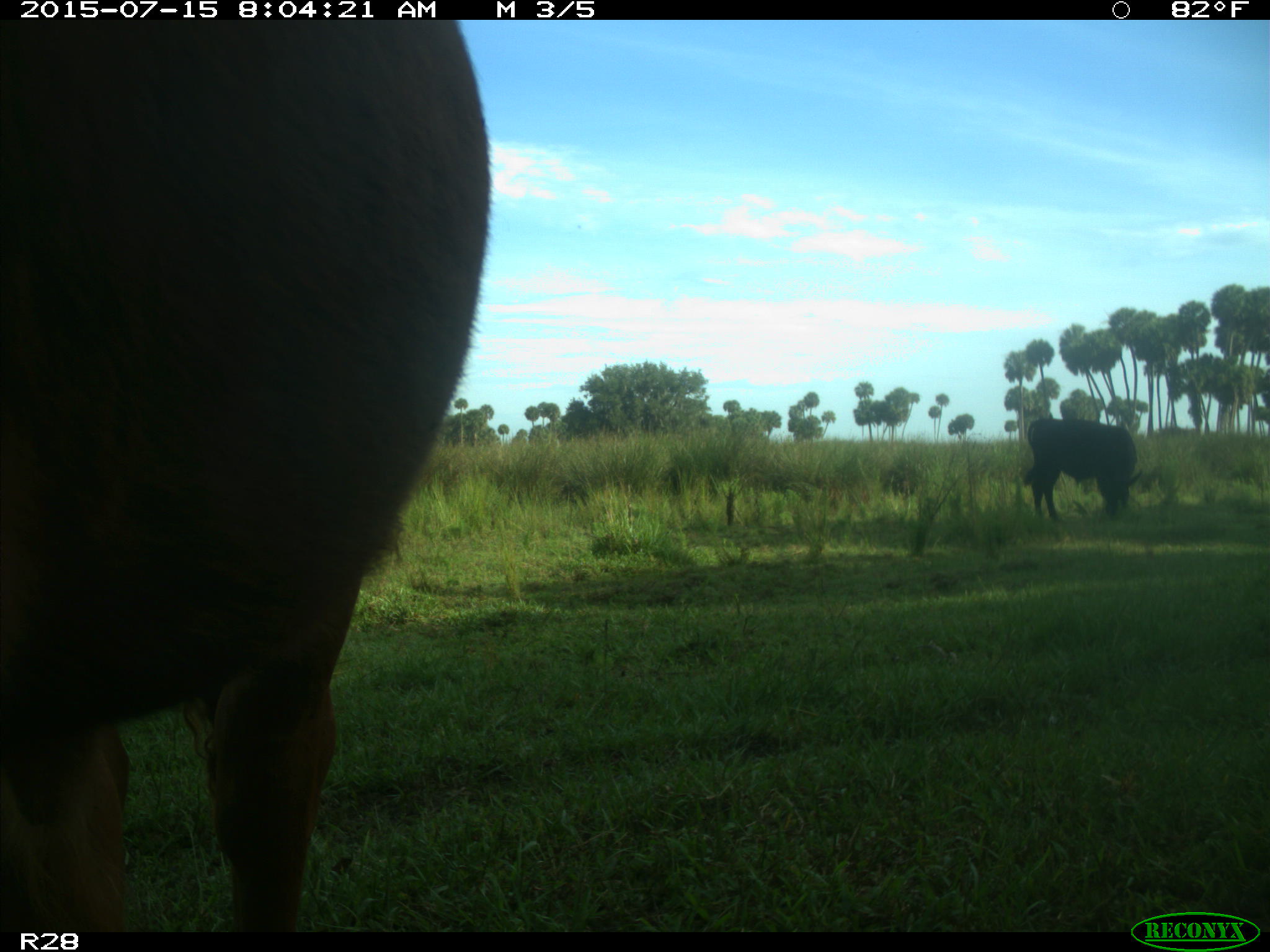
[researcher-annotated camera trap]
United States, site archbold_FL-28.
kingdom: Animalia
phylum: Chordata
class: Mammalia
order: Artiodactyla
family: Bovidae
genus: Bos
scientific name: Bos taurus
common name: domestic cow